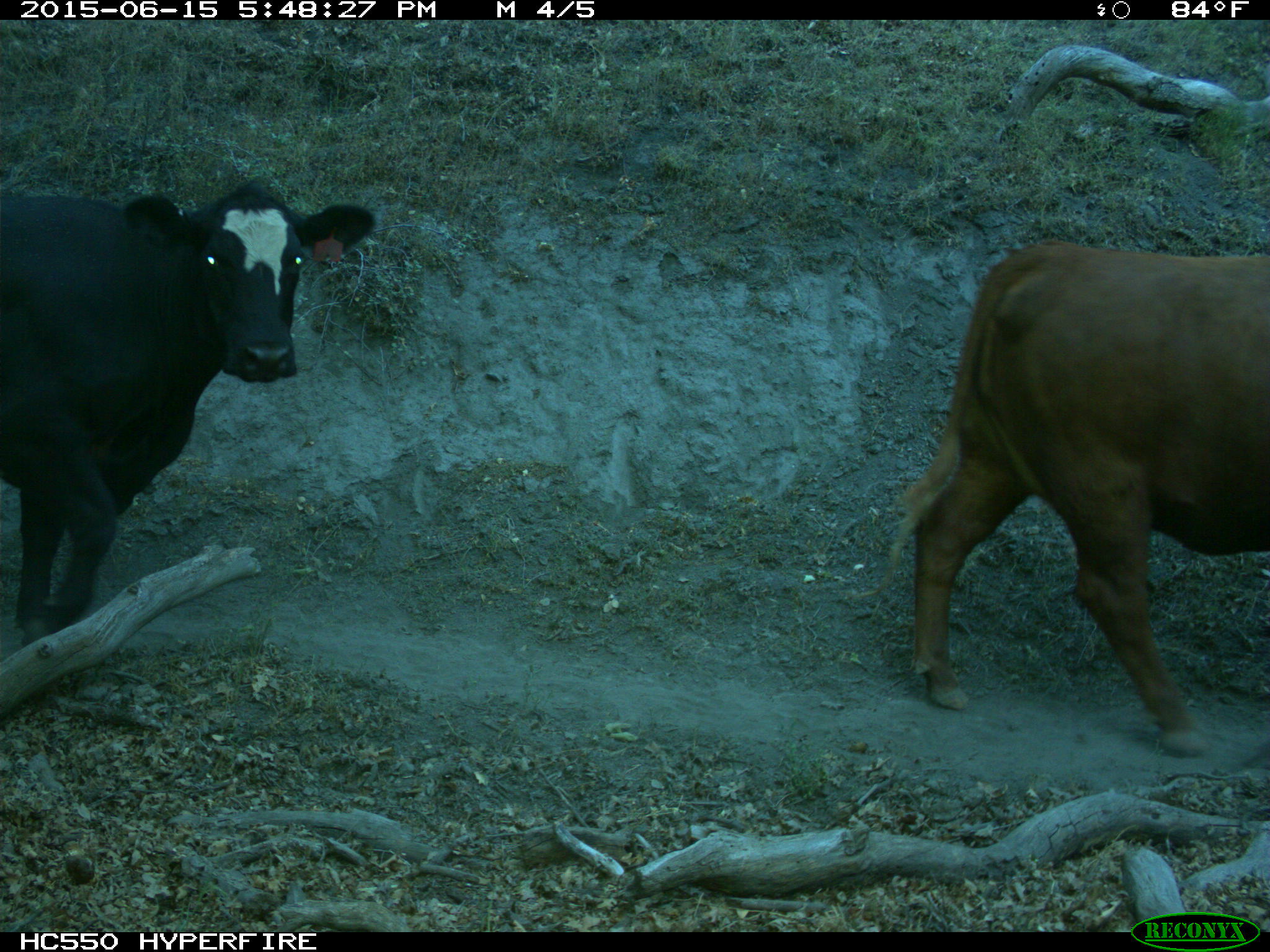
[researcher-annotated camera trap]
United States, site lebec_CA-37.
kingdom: Animalia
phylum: Chordata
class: Mammalia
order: Artiodactyla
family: Bovidae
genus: Bos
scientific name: Bos taurus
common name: domestic cow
Bos taurus (domestic cow).